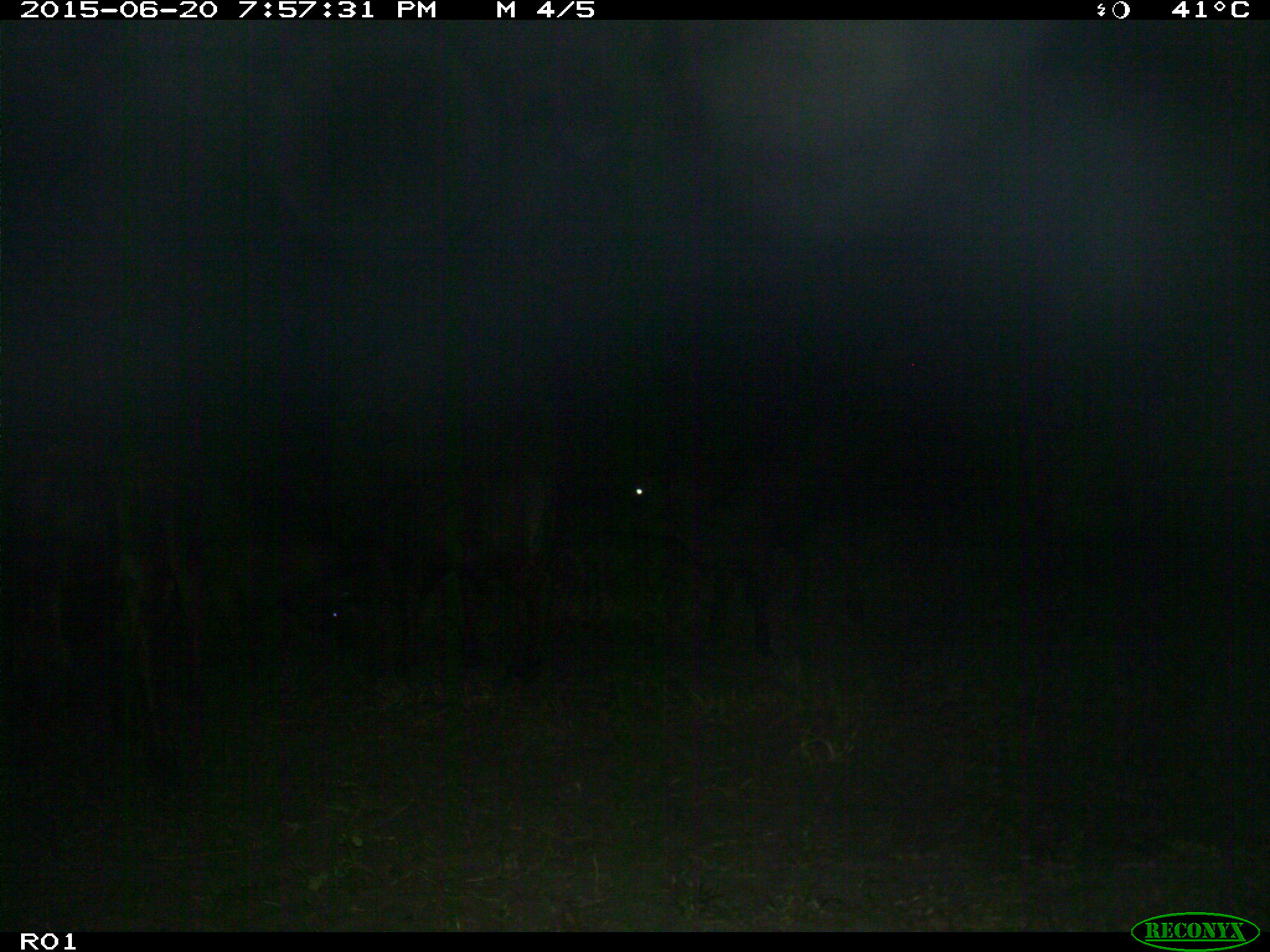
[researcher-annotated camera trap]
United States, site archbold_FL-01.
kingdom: Animalia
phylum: Chordata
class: Mammalia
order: Artiodactyla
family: Bovidae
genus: Bos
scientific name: Bos taurus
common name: domestic cow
Bos taurus (domestic cow).